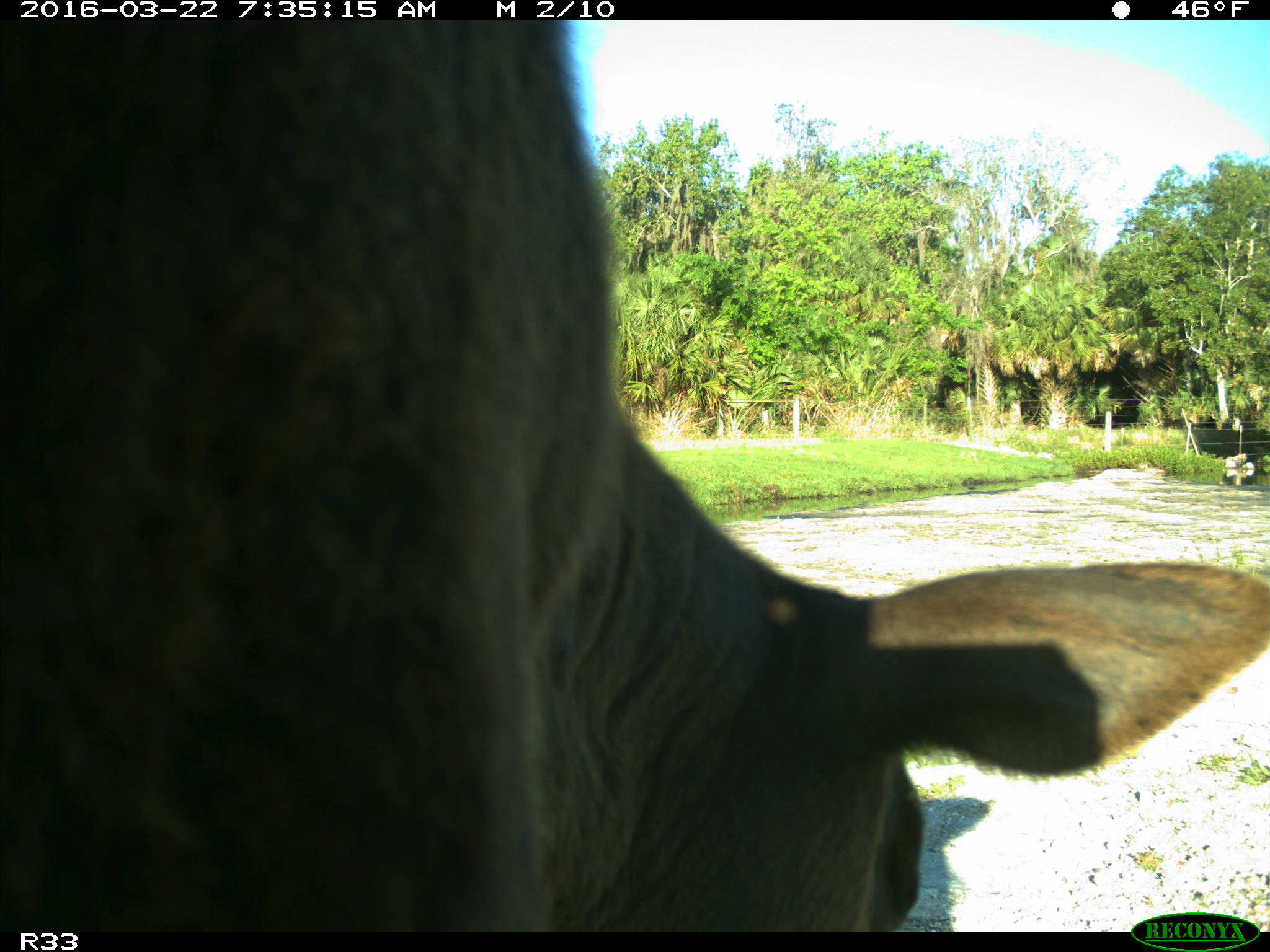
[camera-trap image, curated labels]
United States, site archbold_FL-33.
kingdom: Animalia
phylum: Chordata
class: Mammalia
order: Artiodactyla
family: Bovidae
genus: Bos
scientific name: Bos taurus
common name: domestic cow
Bos taurus (domestic cow).